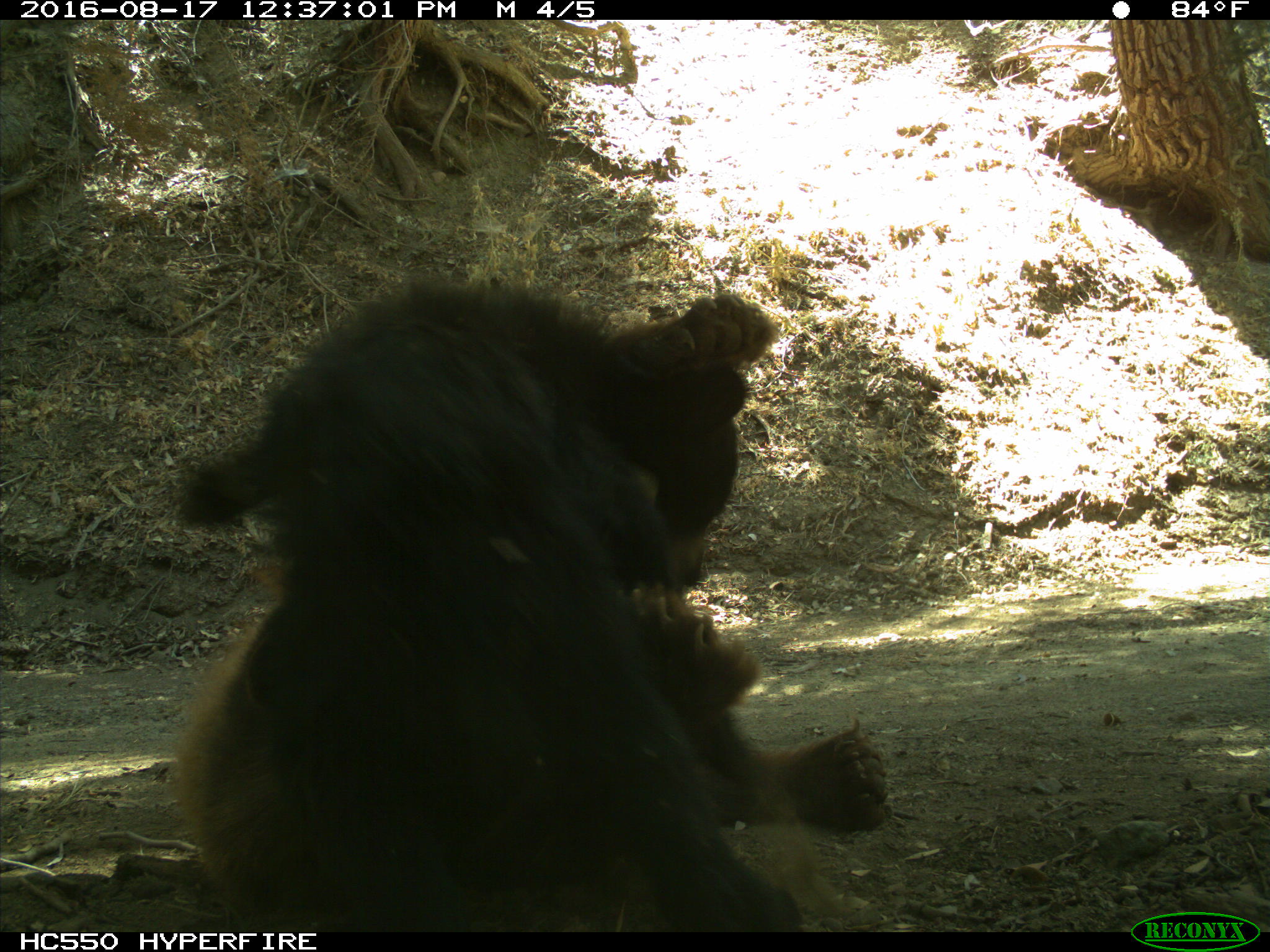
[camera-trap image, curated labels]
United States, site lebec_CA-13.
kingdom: Animalia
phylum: Chordata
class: Mammalia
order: Carnivora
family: Ursidae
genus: Ursus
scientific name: Ursus americanus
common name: american black bear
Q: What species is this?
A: Ursus americanus (american black bear).